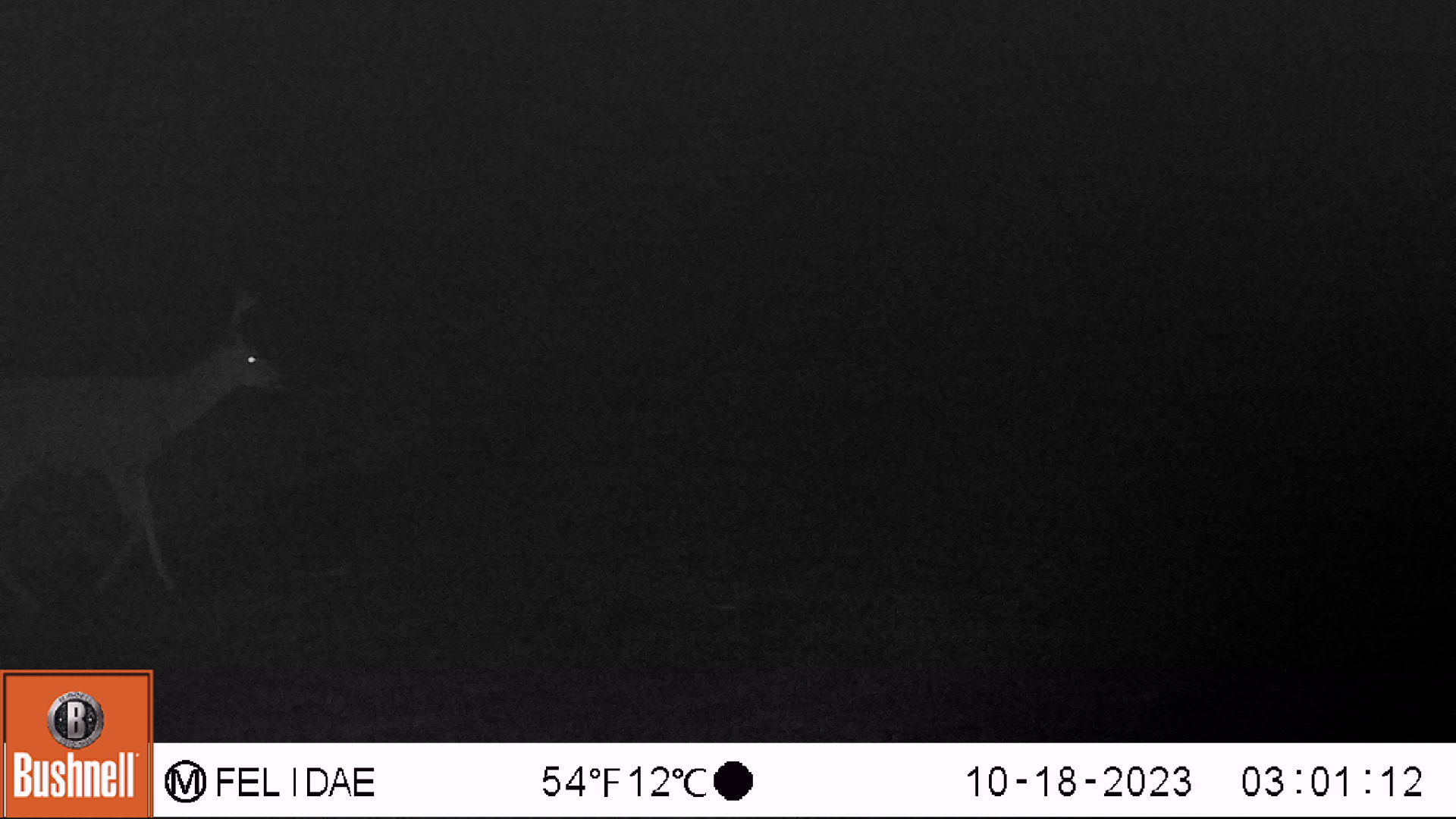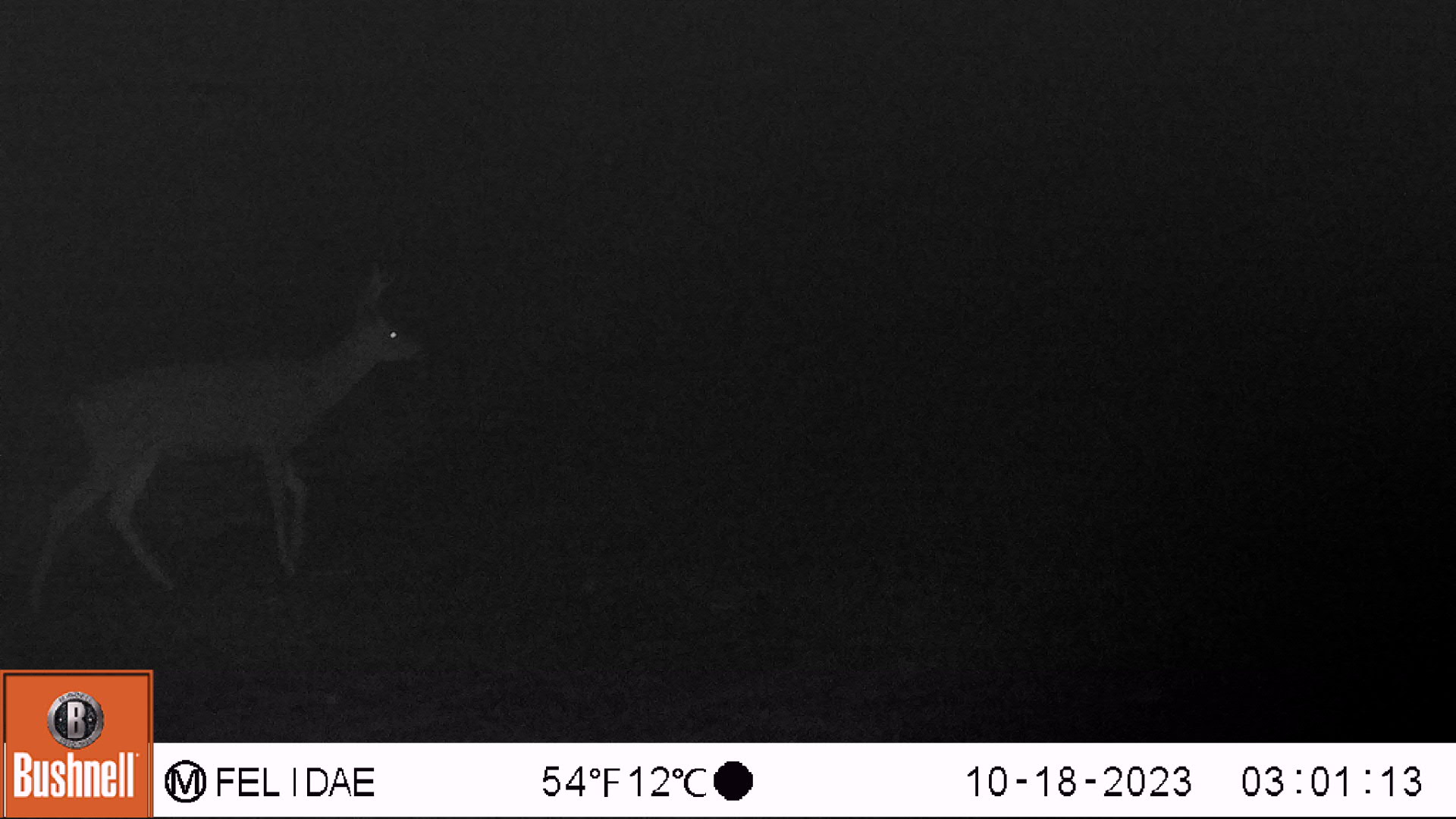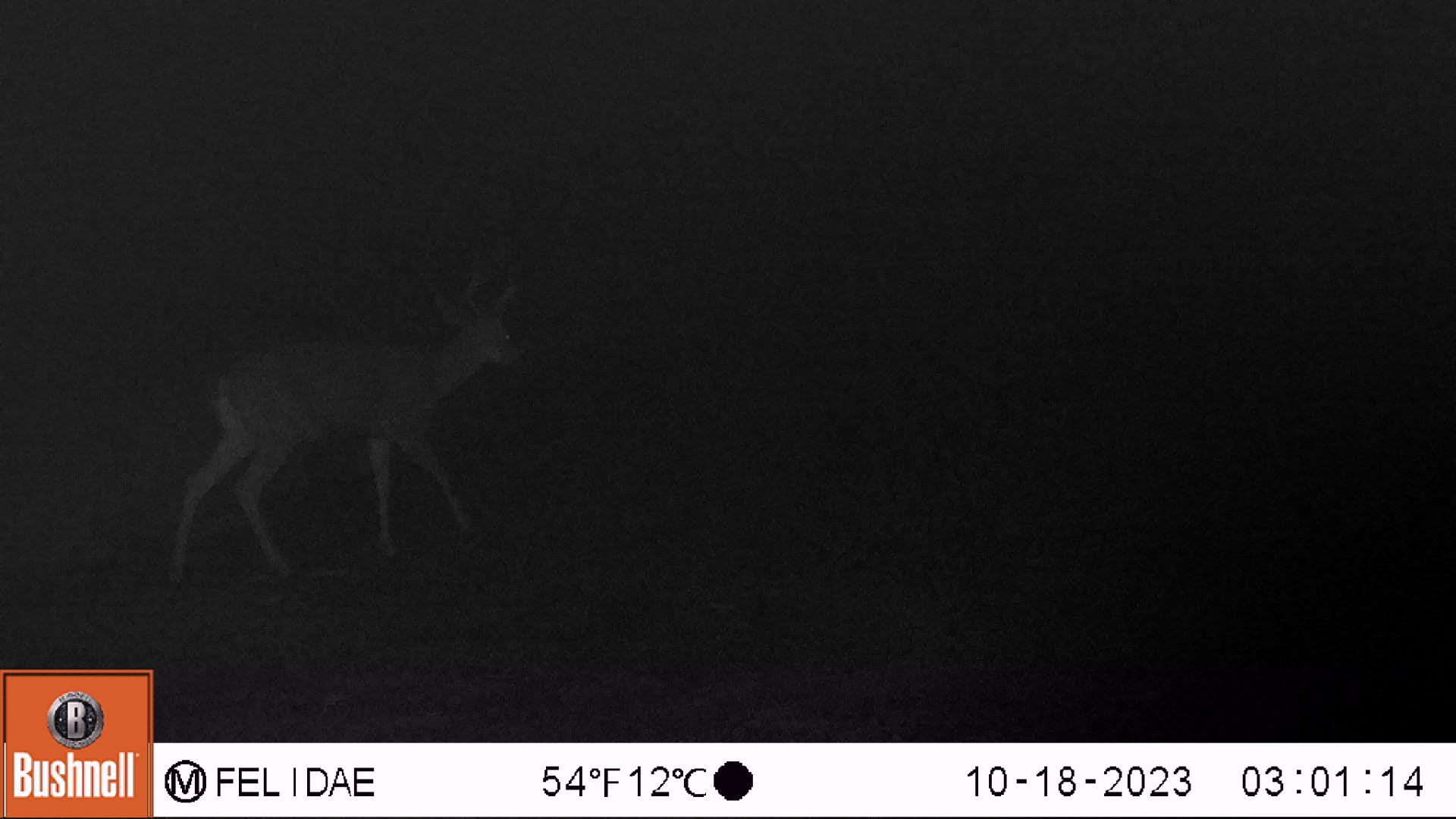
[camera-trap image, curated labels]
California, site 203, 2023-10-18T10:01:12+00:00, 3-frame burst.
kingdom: Animalia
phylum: Chordata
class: Mammalia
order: Artiodactyla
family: Cervidae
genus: Odocoileus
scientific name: Odocoileus hemionus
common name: mule deer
Mule deer (Odocoileus hemionus).